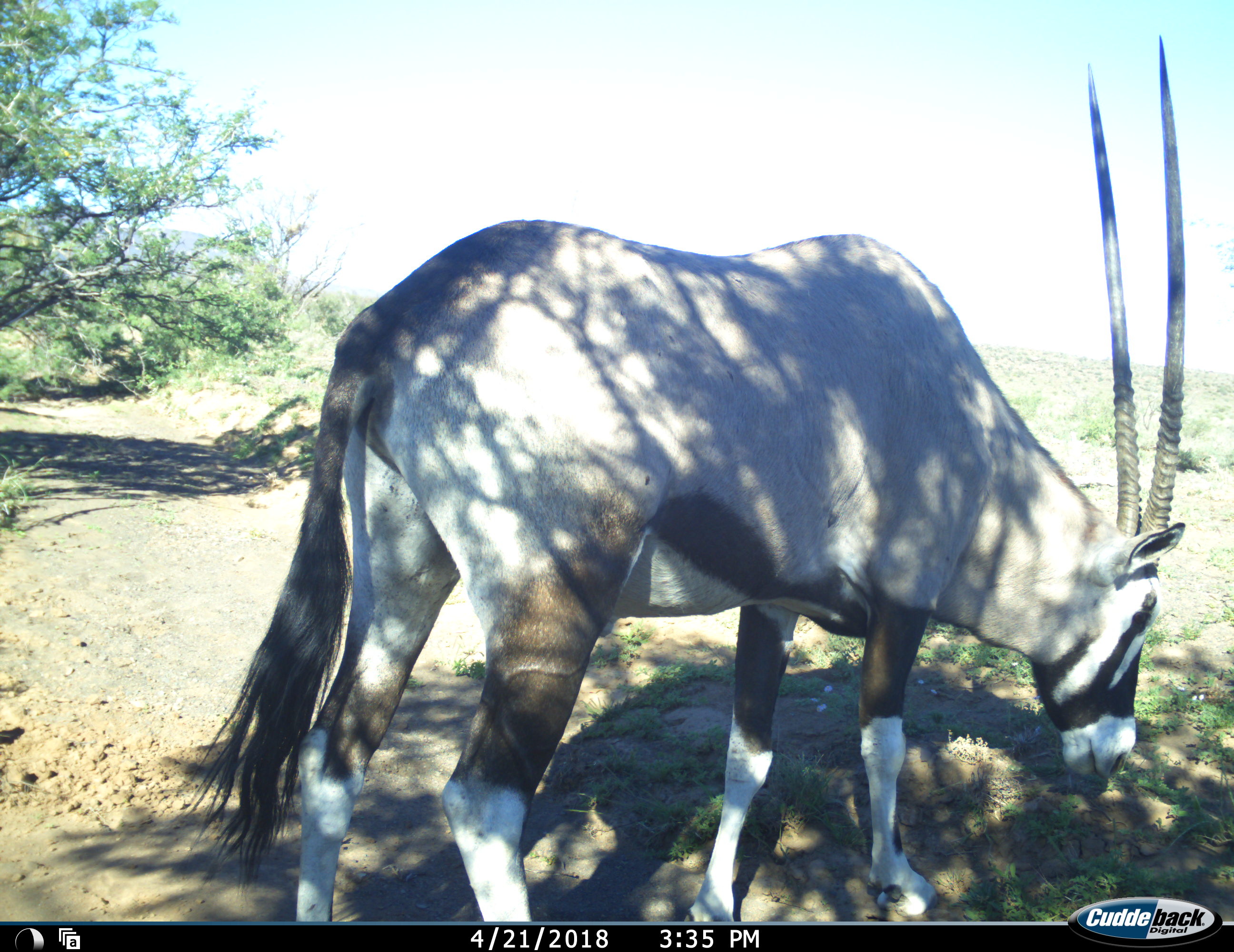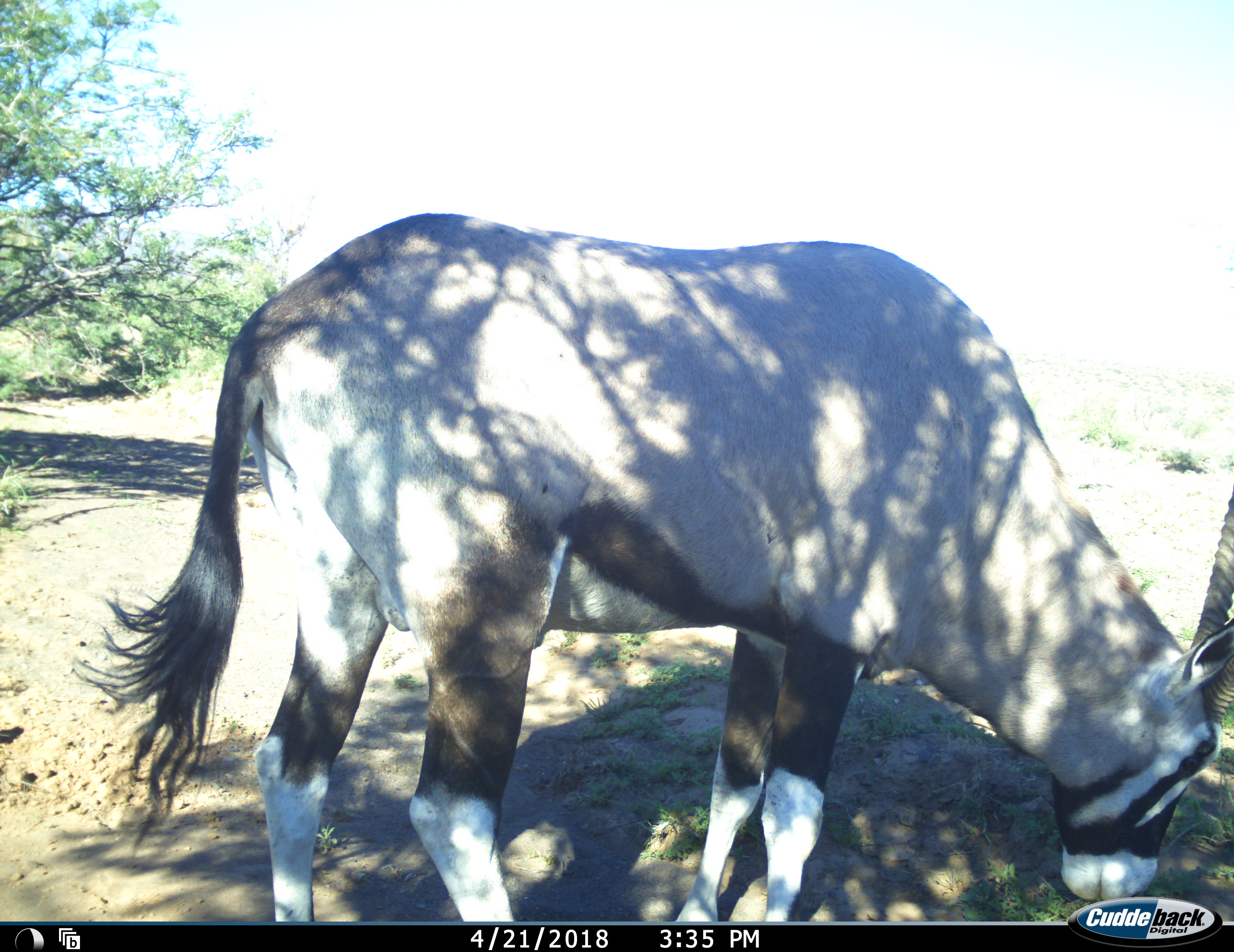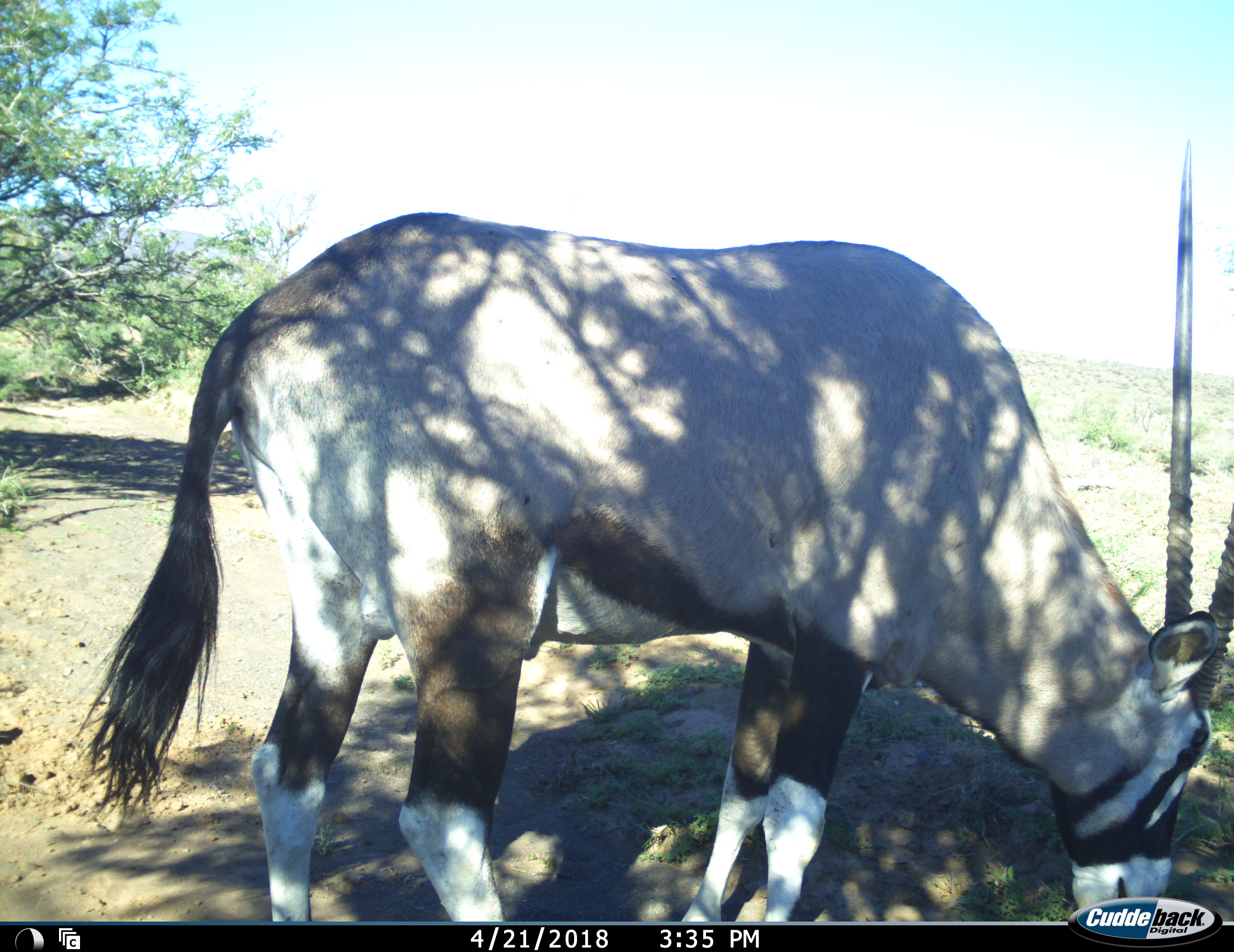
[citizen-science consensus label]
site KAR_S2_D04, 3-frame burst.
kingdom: Animalia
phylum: Chordata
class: Mammalia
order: Artiodactyla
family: Bovidae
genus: Oryx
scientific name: Oryx gazella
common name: gemsbok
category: oryx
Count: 1.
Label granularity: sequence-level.